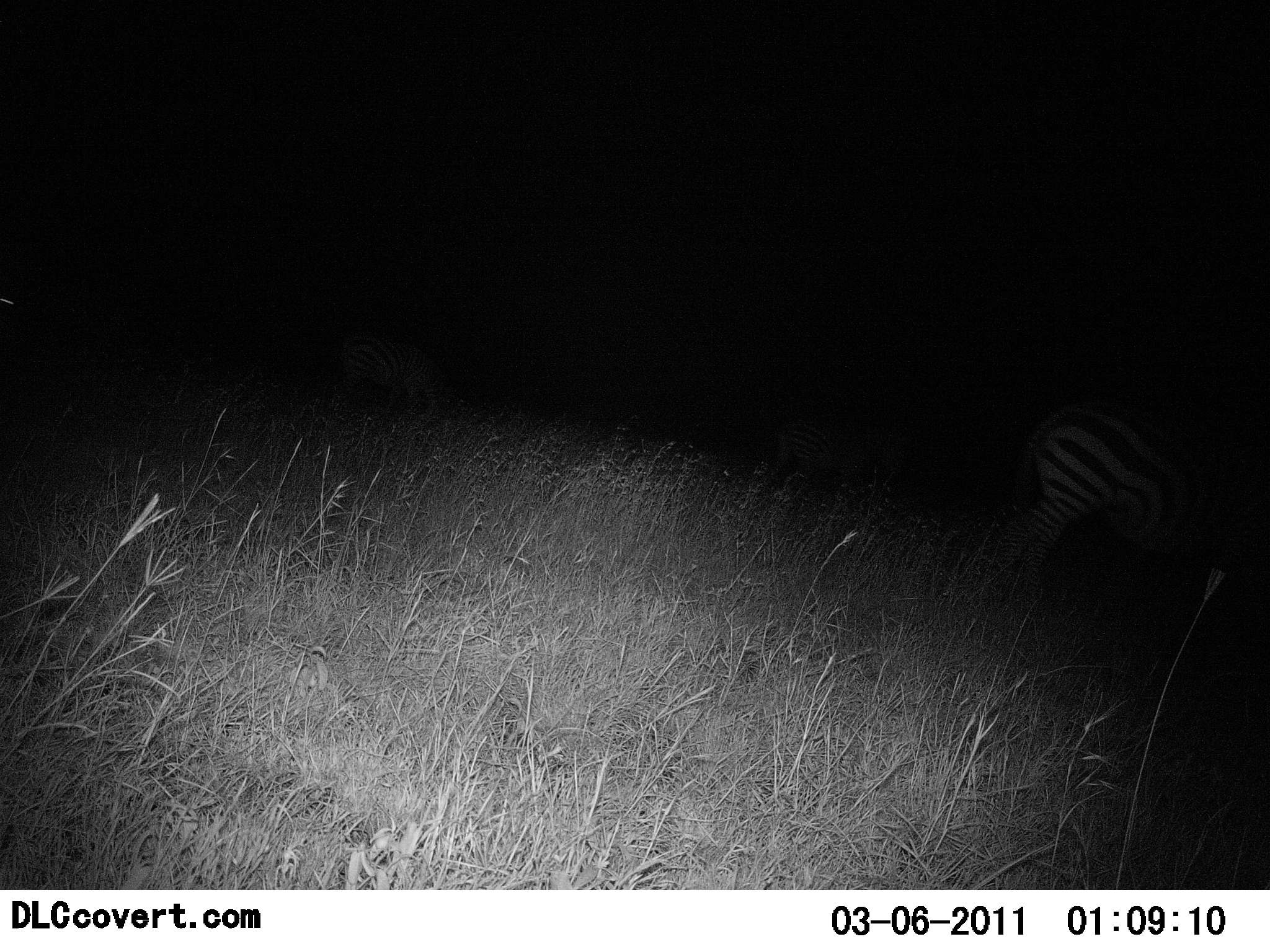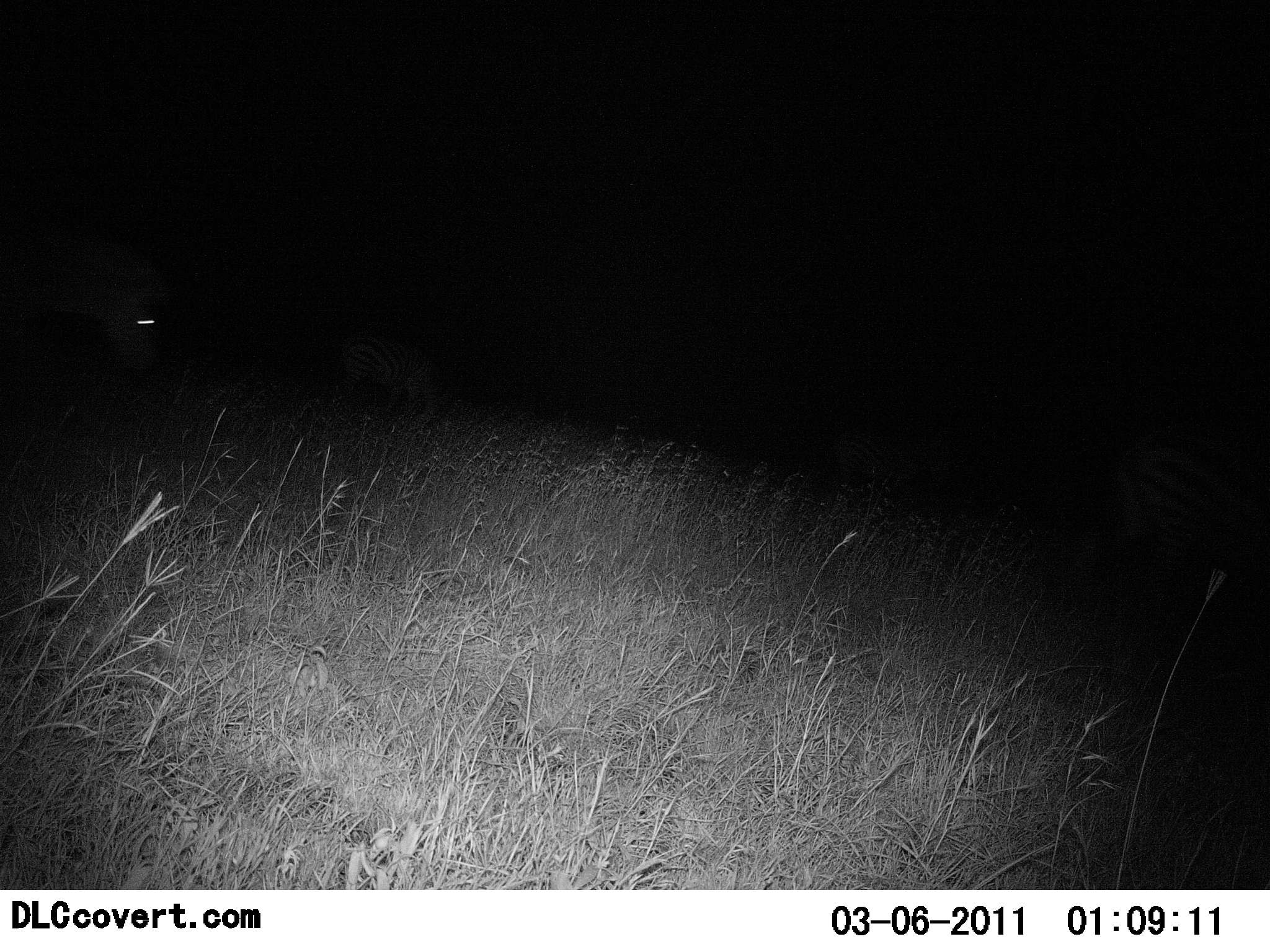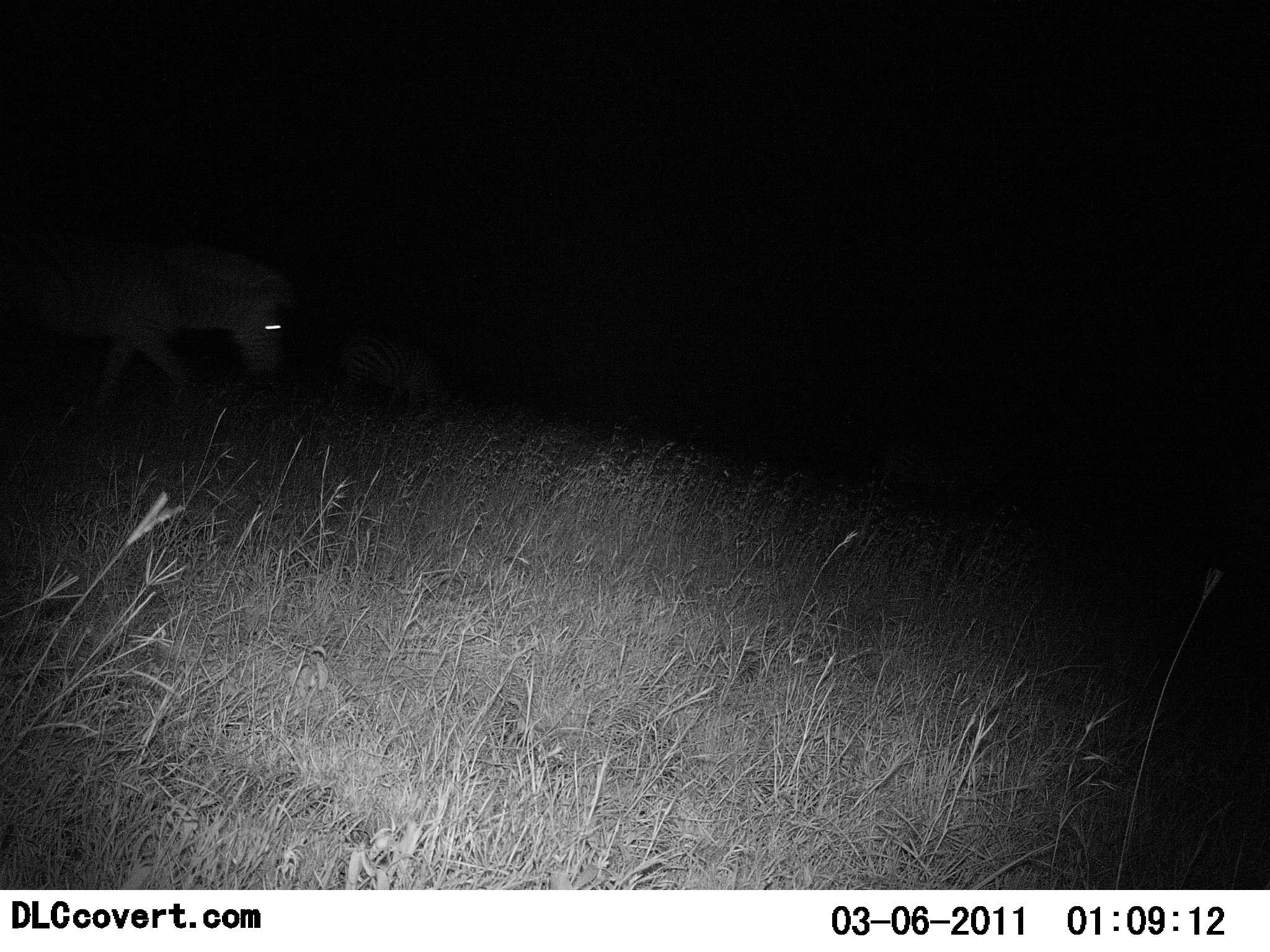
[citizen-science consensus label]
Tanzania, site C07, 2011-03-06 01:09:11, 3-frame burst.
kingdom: Animalia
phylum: Chordata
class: Mammalia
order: Perissodactyla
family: Equidae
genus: Equus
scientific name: Equus quagga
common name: plains zebra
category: zebra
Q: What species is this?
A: Zebra (plains zebra) (Equus quagga).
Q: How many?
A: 3.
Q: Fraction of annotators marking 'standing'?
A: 9%.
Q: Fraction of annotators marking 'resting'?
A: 0%.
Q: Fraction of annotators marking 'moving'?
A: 100%.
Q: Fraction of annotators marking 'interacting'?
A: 0%.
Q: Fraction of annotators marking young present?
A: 0%.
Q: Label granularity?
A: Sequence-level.